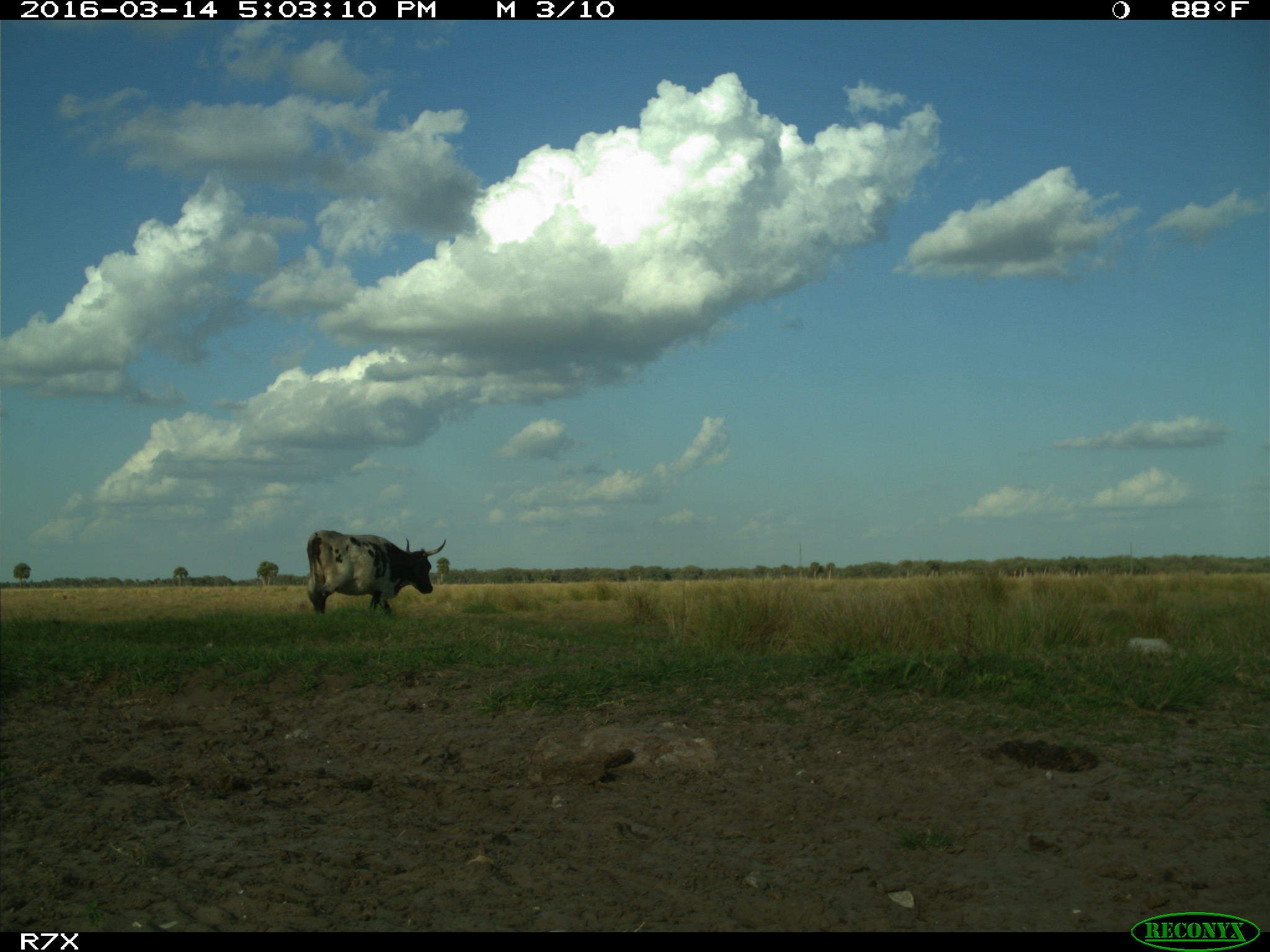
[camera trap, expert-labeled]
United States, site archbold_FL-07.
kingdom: Animalia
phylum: Chordata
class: Mammalia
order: Artiodactyla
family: Bovidae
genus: Bos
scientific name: Bos taurus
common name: domestic cow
Bos taurus (domestic cow).